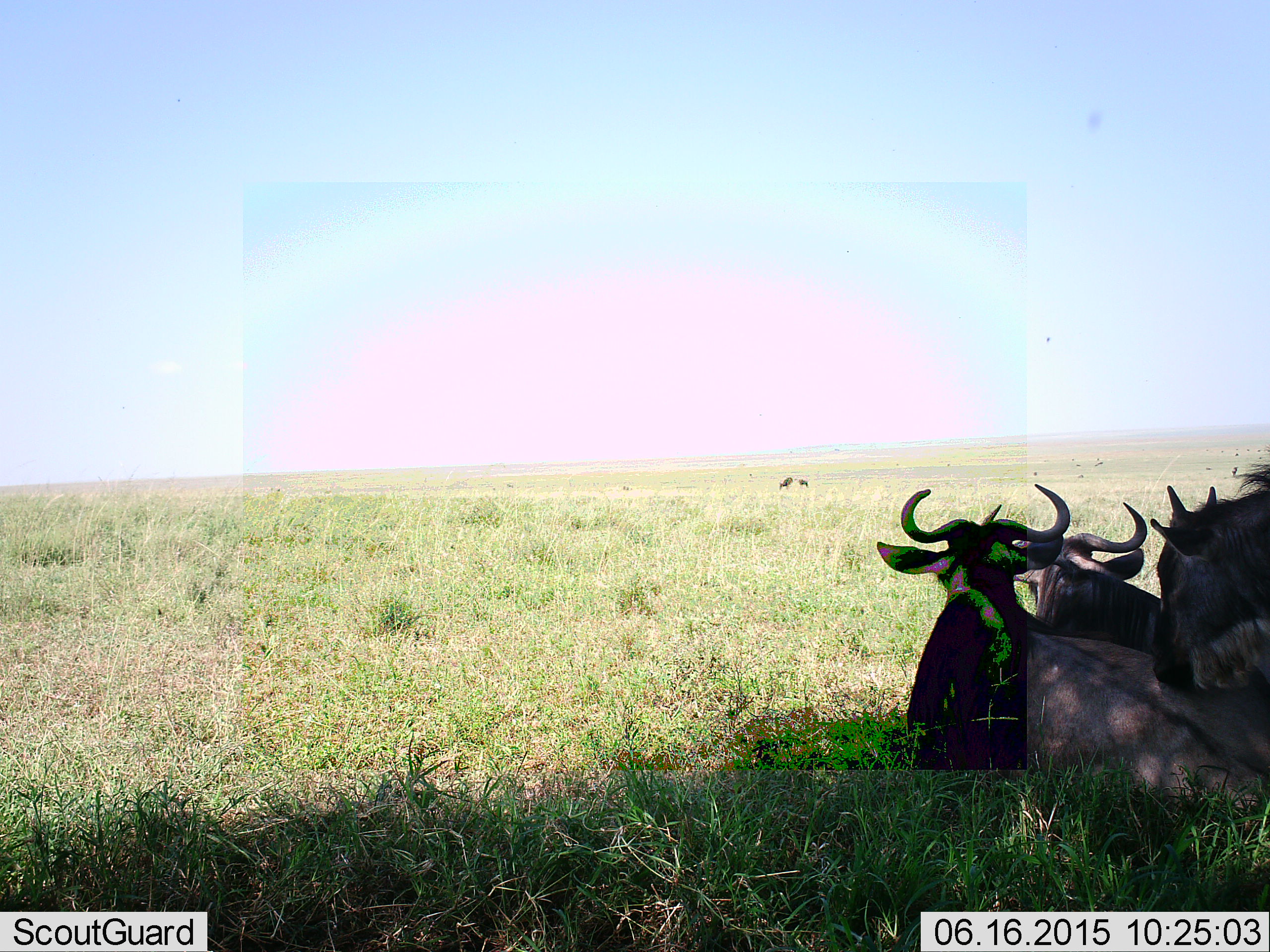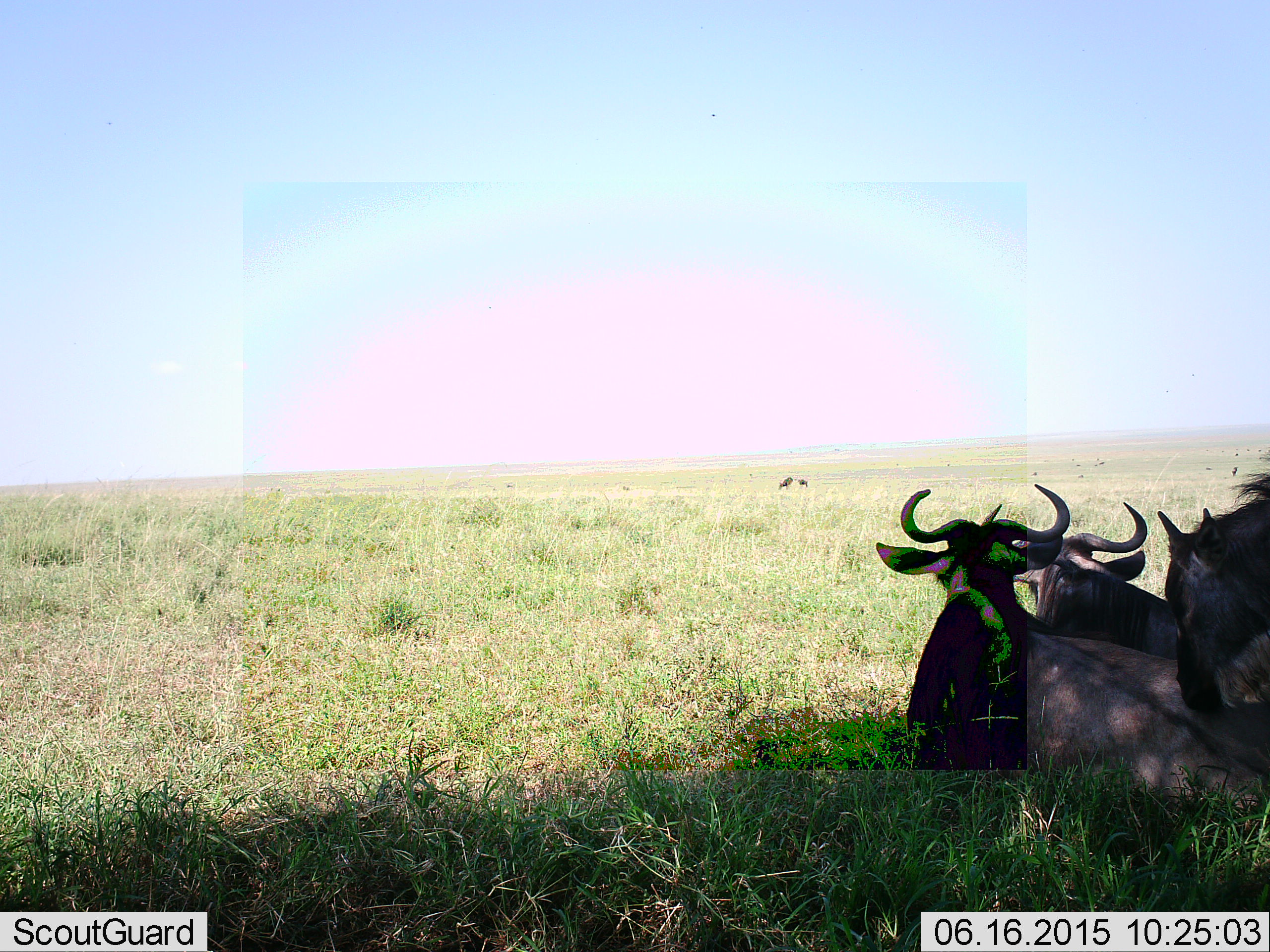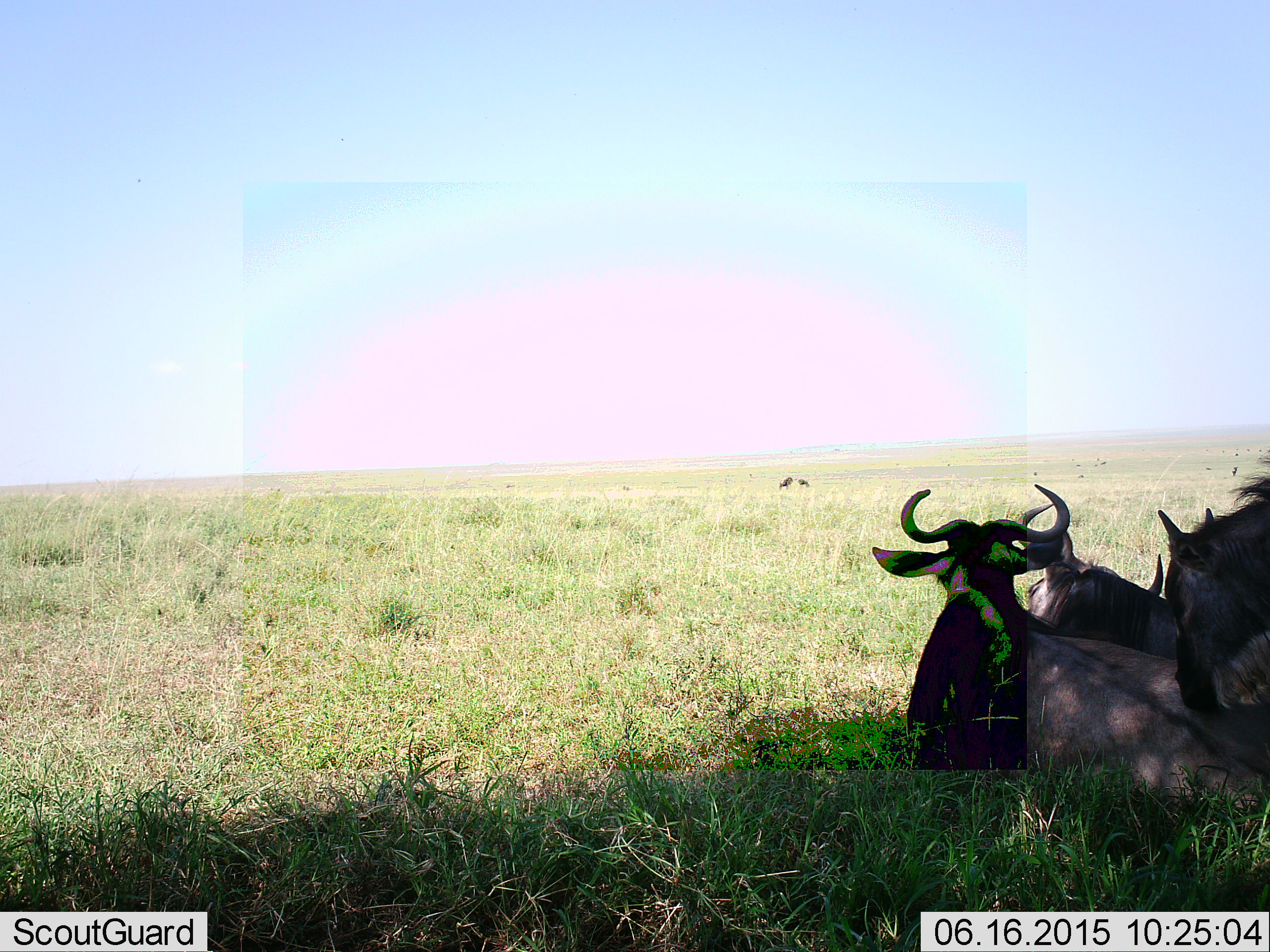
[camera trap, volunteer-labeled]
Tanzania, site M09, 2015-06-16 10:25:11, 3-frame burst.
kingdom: Animalia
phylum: Chordata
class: Mammalia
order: Artiodactyla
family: Bovidae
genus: Connochaetes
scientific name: Connochaetes taurinus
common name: blue wildebeest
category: wildebeest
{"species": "wildebeest (blue wildebeest) (Connochaetes taurinus)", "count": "5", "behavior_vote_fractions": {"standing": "20%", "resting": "100%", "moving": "10%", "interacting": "0%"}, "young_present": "10%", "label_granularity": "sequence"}